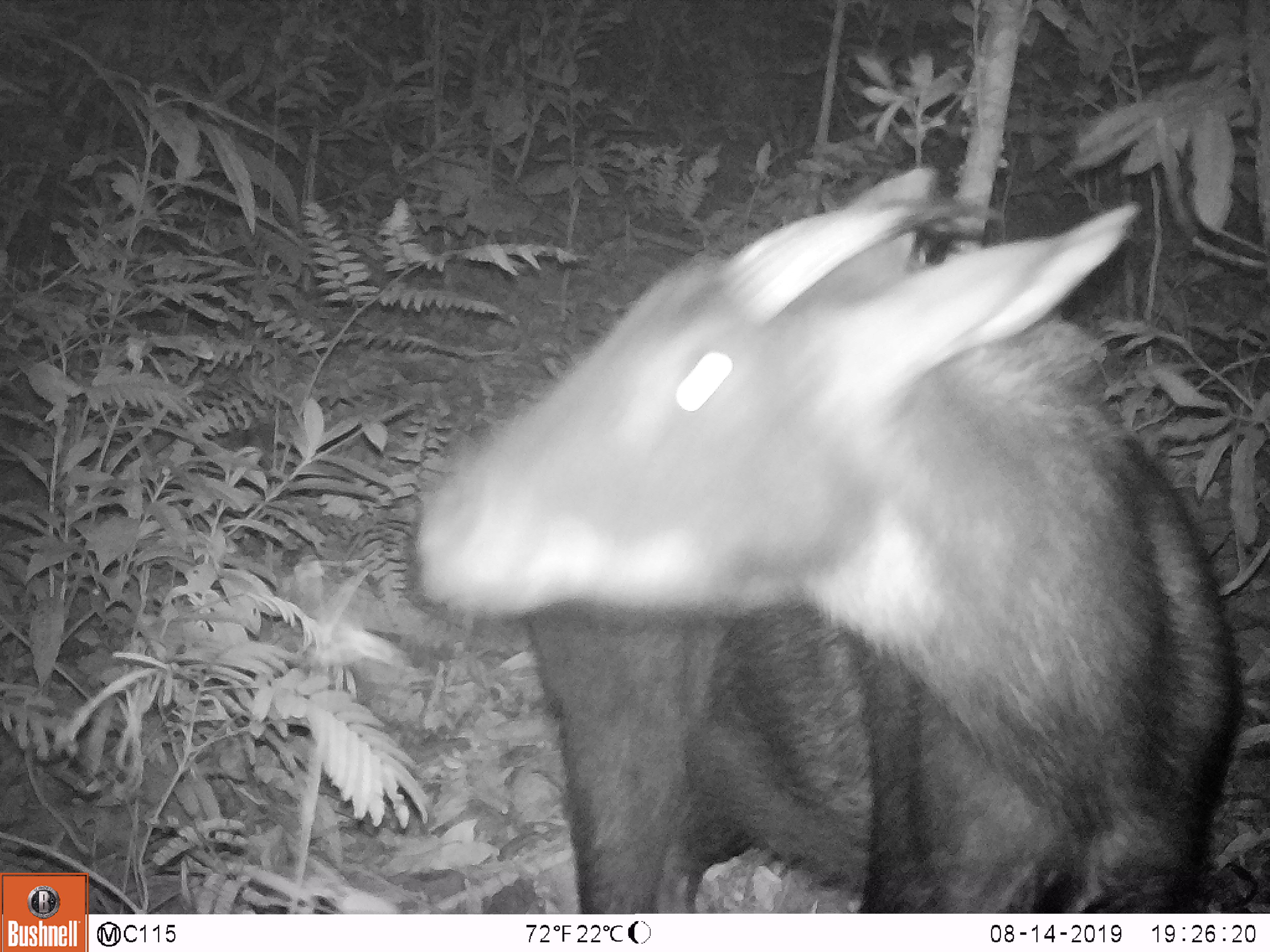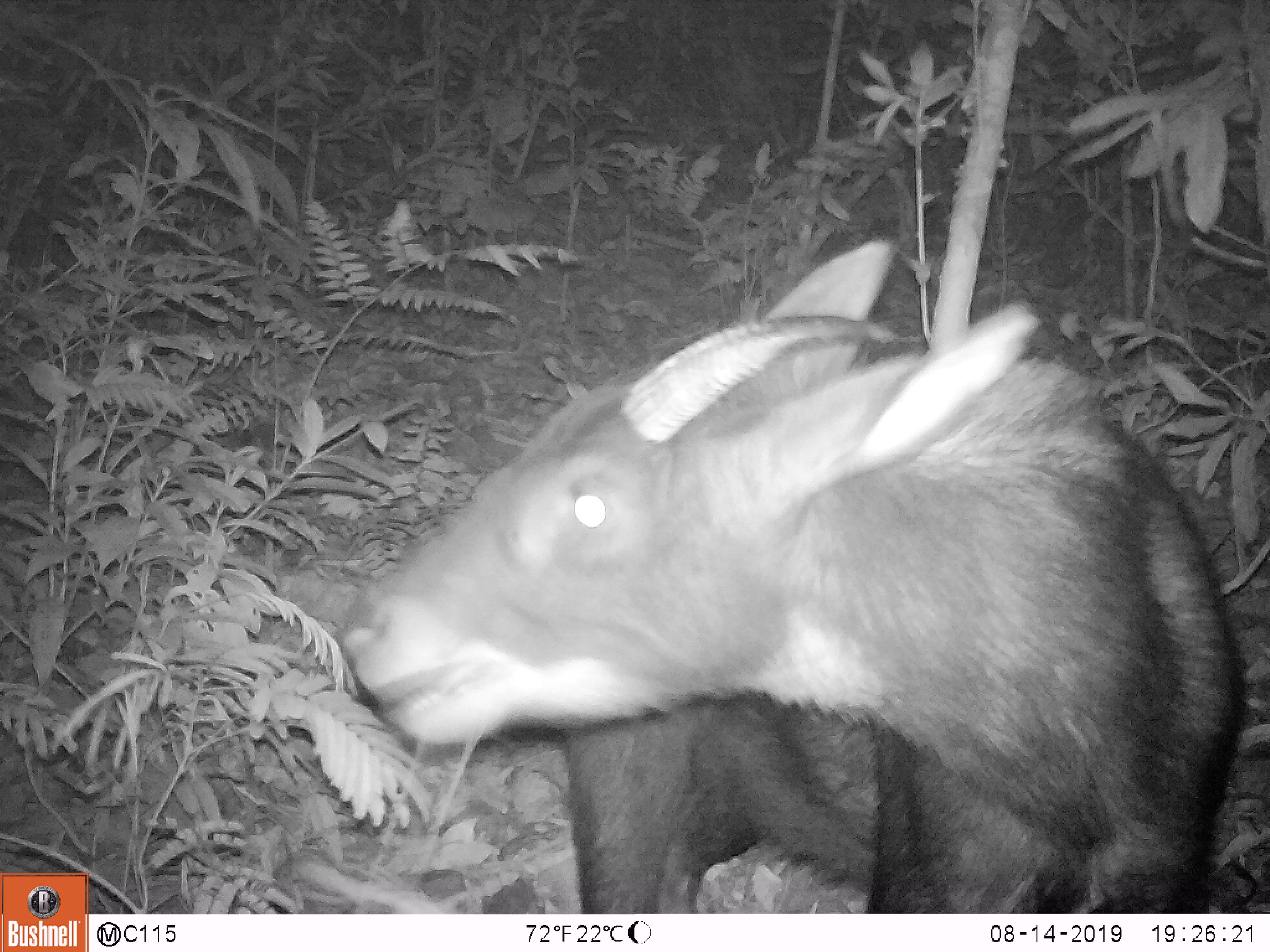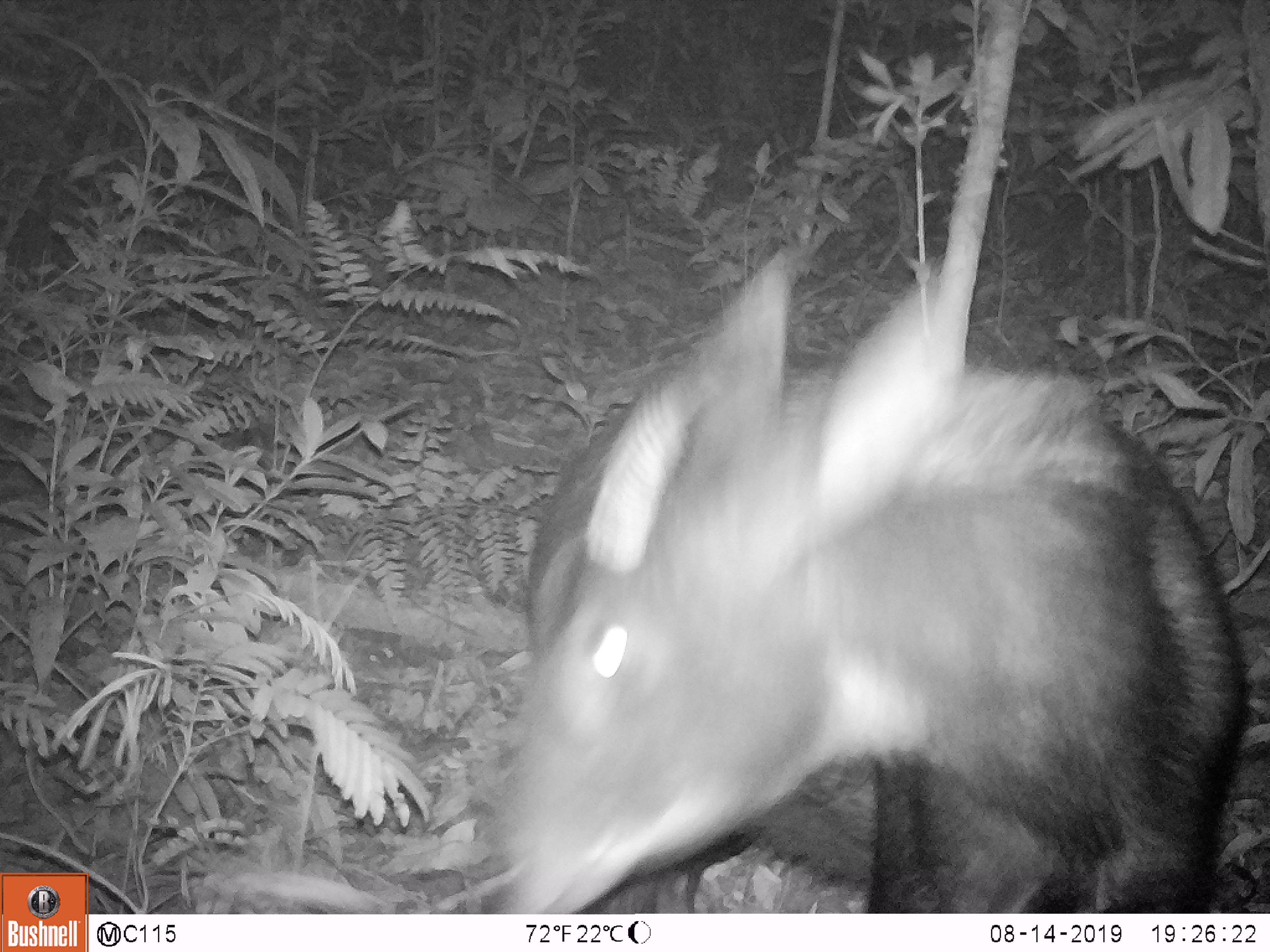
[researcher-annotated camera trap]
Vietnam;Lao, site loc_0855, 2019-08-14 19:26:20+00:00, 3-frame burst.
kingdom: Animalia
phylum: Chordata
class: Mammalia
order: Artiodactyla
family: Bovidae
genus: Capricornis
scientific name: Capricornis sumatraensis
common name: chinese serow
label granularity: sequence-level